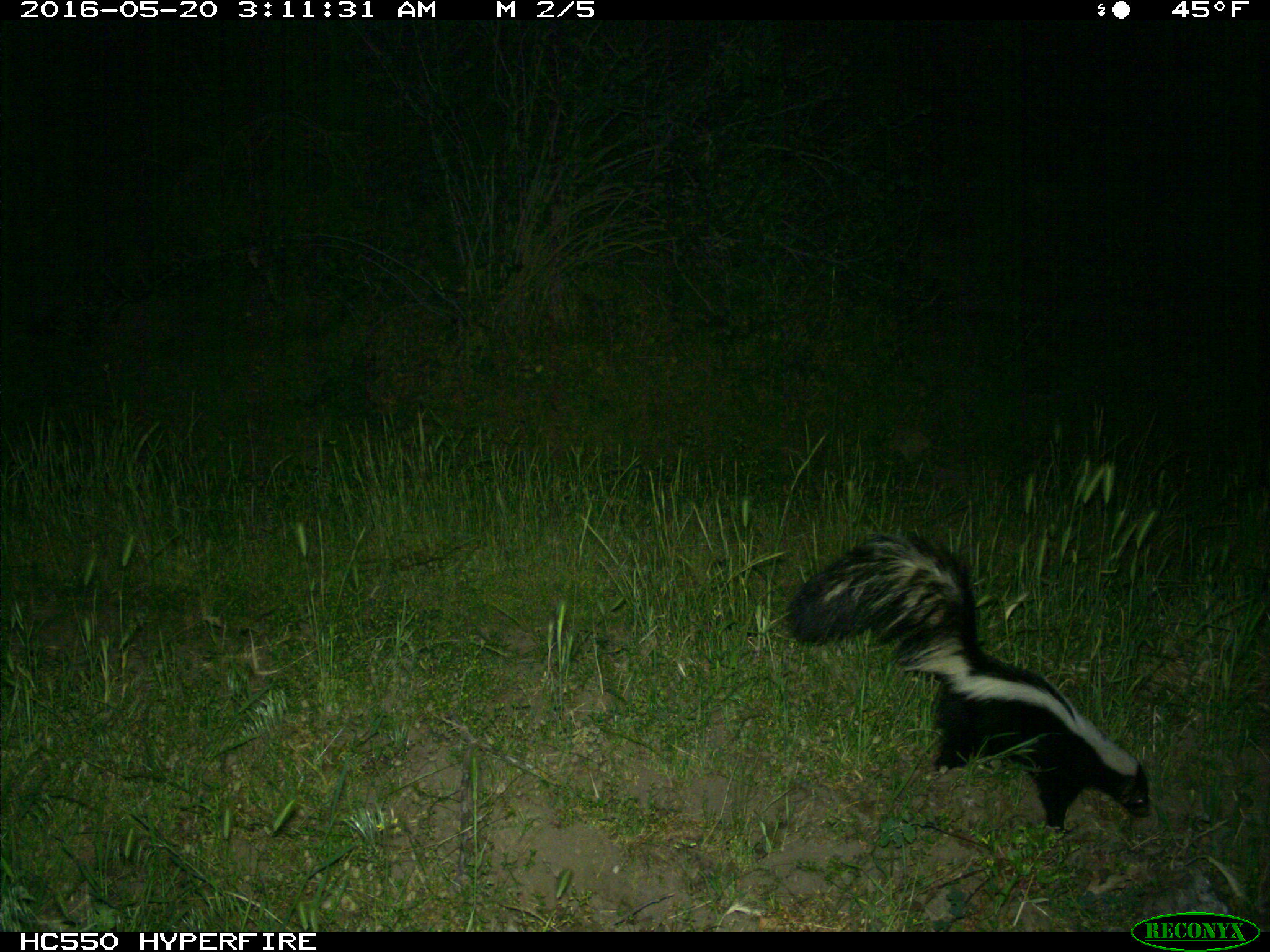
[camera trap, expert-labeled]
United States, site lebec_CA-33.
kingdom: Animalia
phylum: Chordata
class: Mammalia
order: Carnivora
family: Mephitidae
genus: Mephitis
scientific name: Mephitis mephitis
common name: striped skunk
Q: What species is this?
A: Mephitis mephitis (striped skunk).